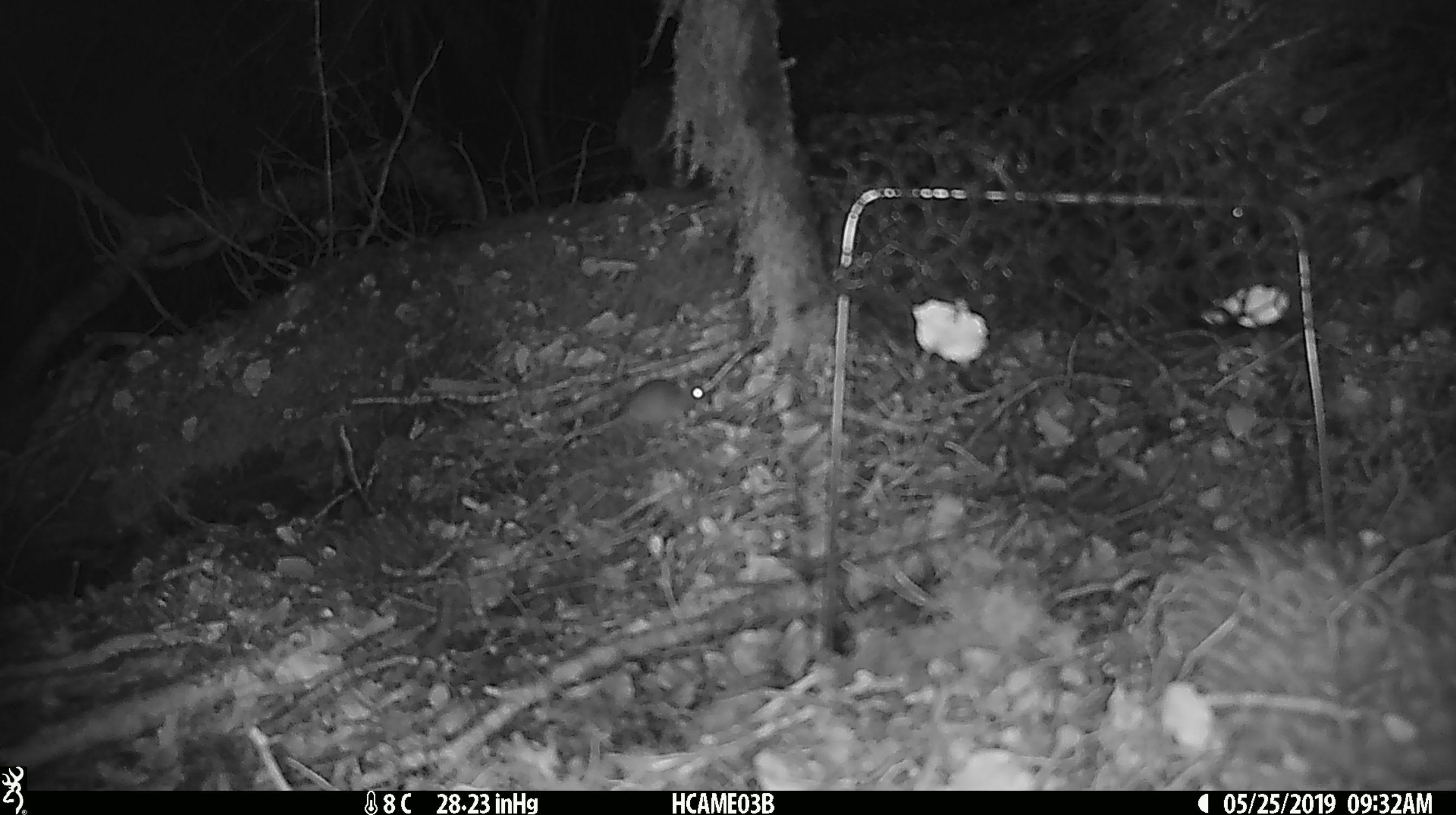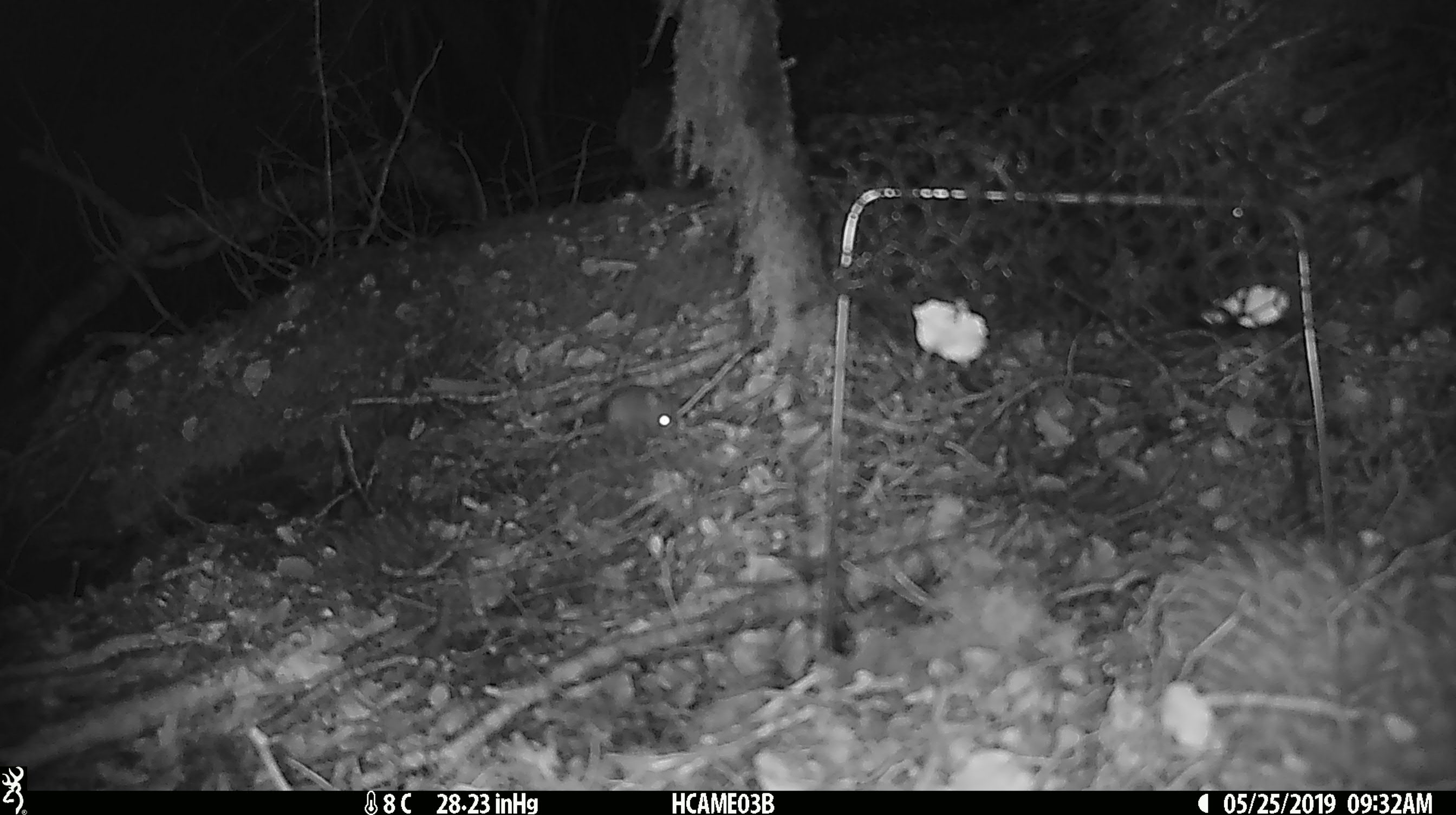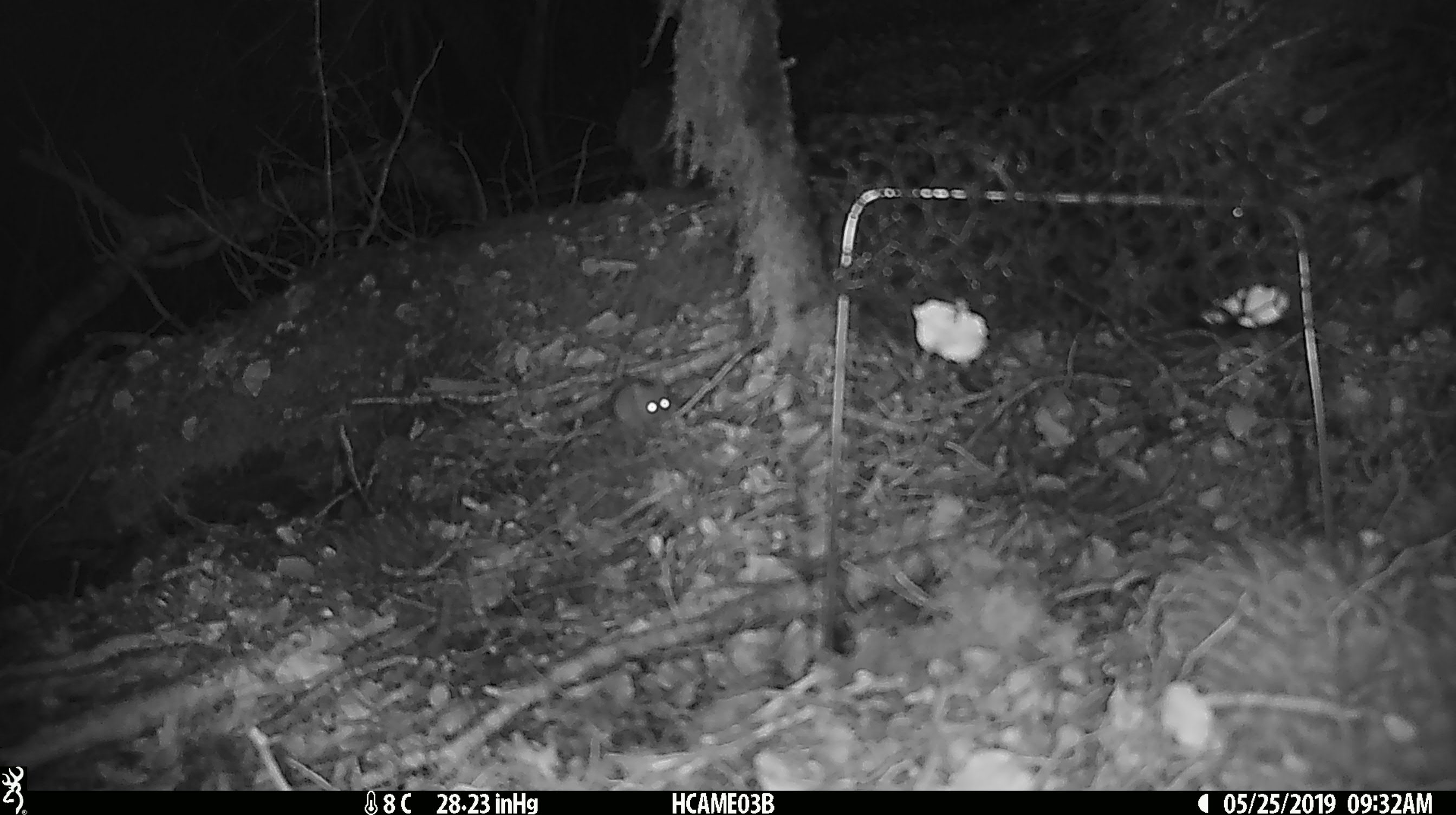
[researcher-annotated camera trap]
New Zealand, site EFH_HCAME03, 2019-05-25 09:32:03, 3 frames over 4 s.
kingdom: Animalia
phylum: Chordata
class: Mammalia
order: Rodentia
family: Muridae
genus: Mus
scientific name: Mus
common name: mouse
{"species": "mouse (Mus)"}